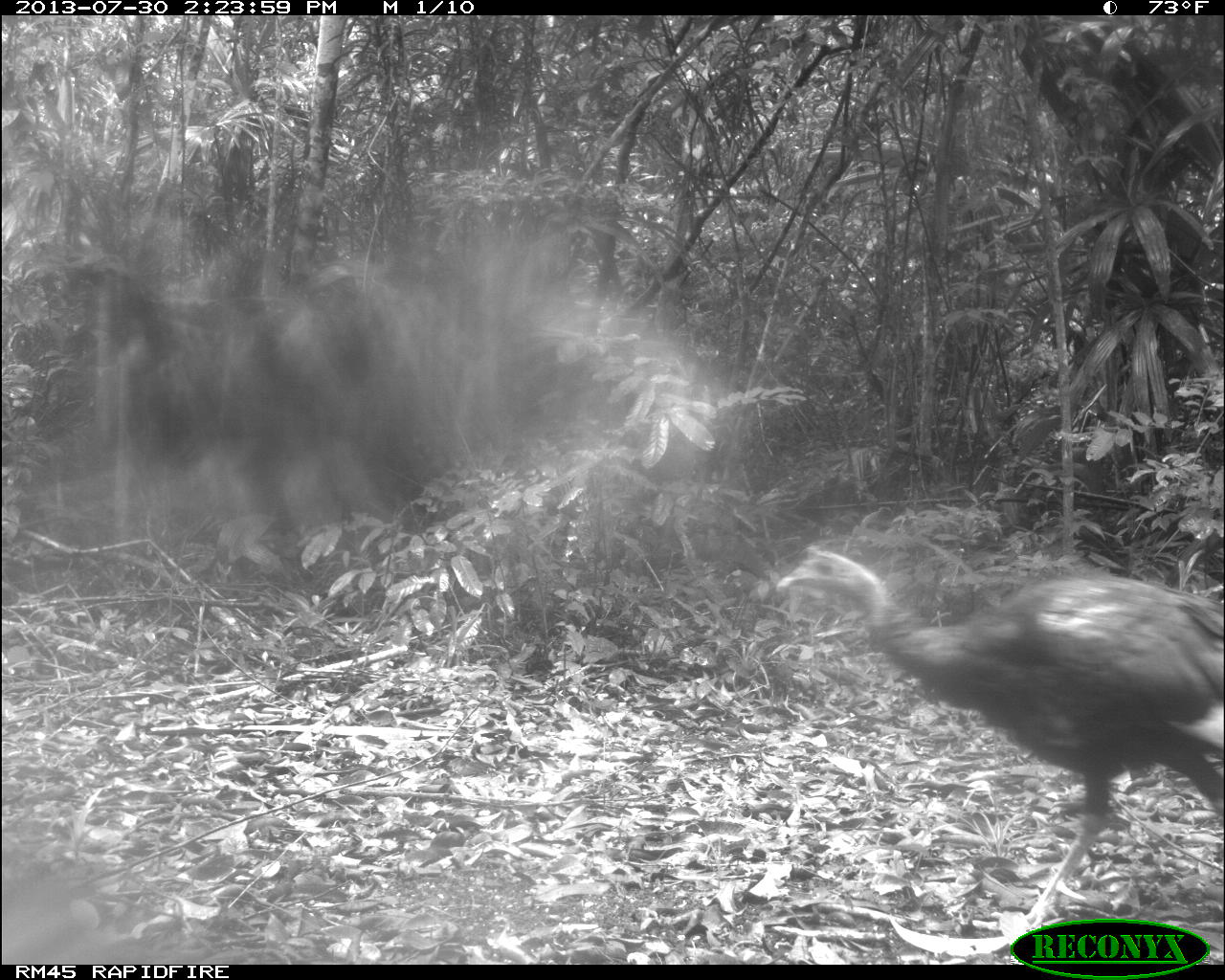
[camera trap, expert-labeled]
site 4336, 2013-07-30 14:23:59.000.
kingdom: Animalia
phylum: Chordata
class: Aves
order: Galliformes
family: Phasianidae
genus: Meleagris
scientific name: Meleagris ocellata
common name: ocellated turkey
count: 2